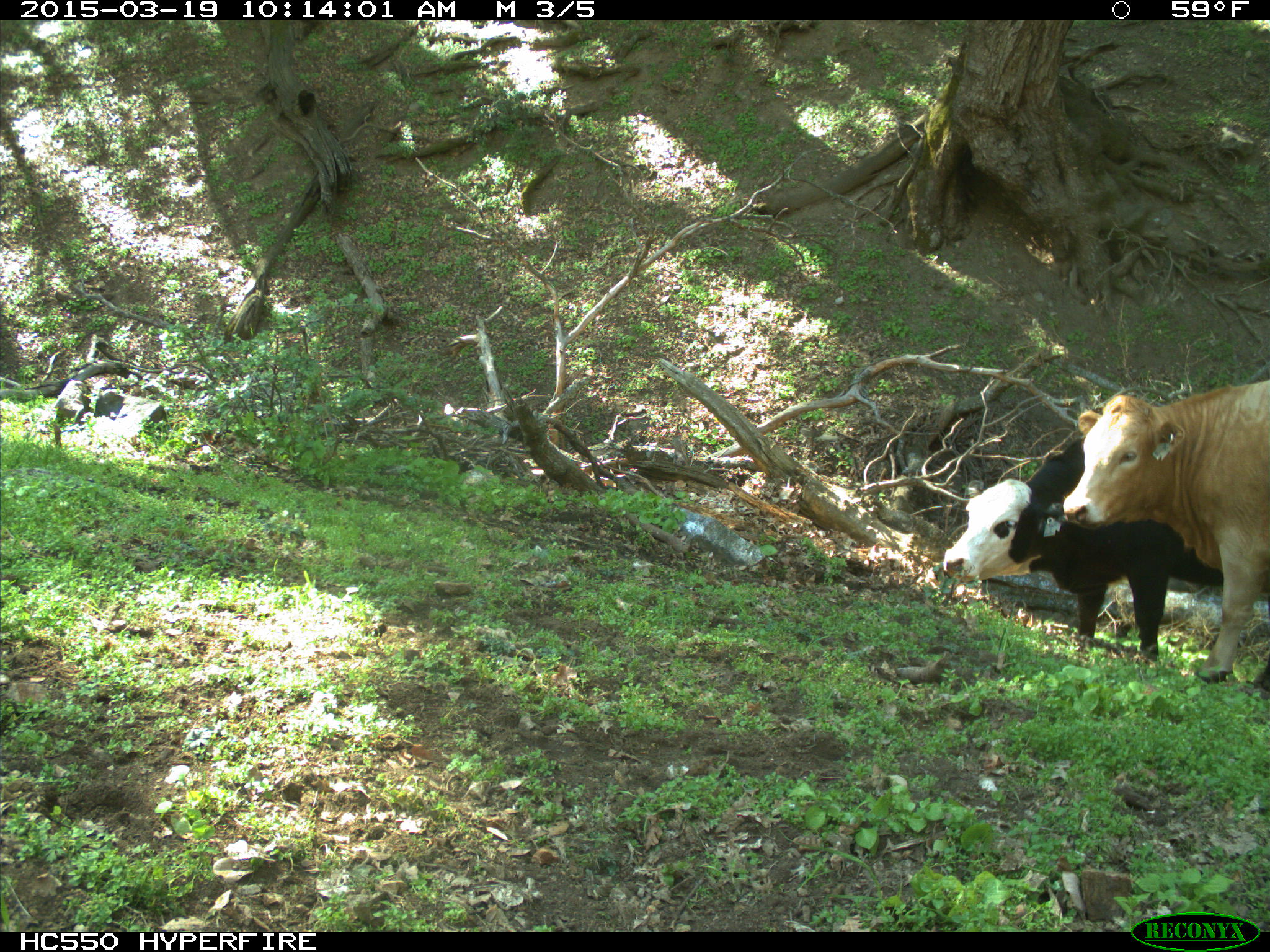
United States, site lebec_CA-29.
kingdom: Animalia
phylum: Chordata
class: Mammalia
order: Artiodactyla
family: Bovidae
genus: Bos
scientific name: Bos taurus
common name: domestic cow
Bos taurus (domestic cow).